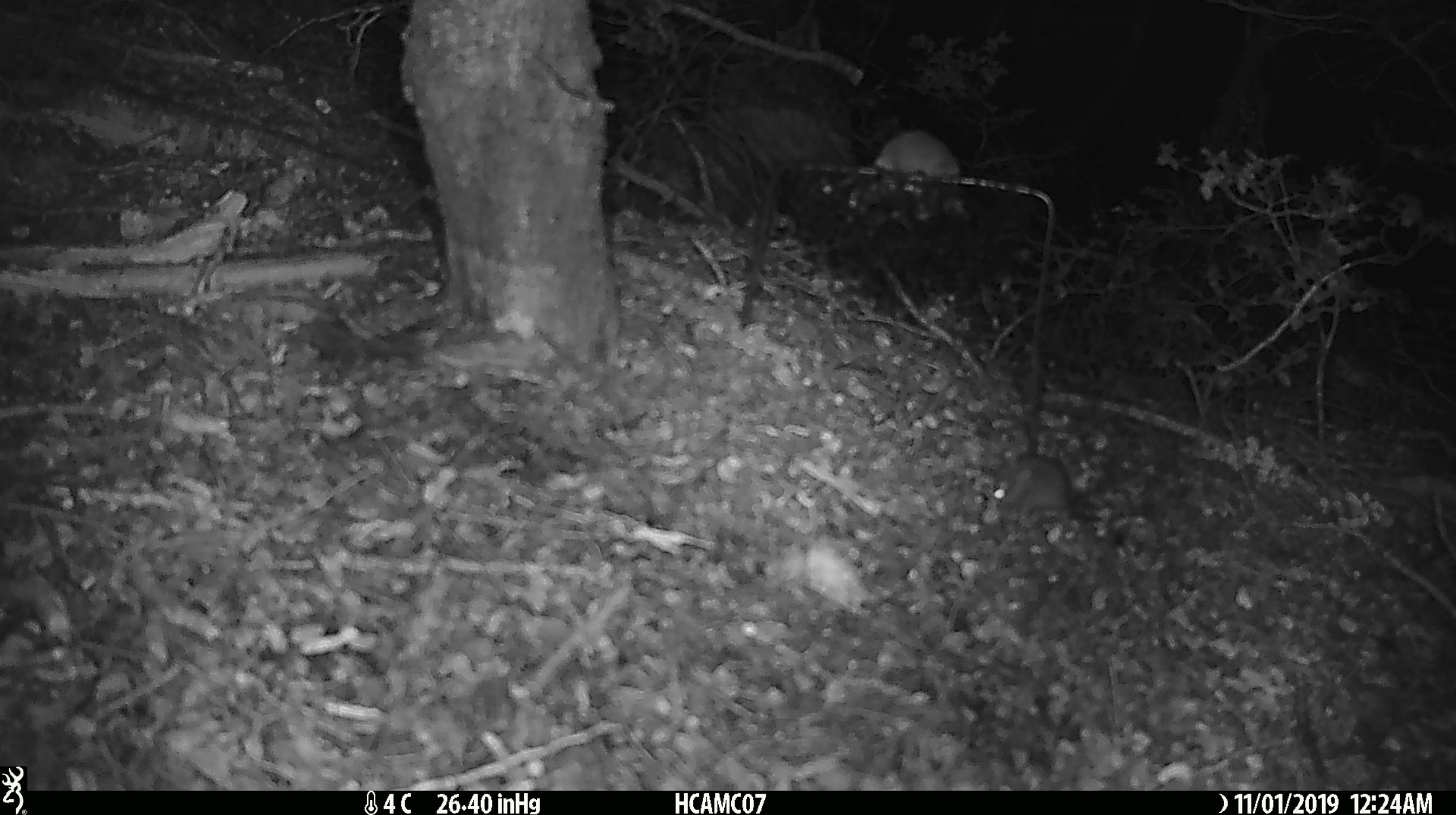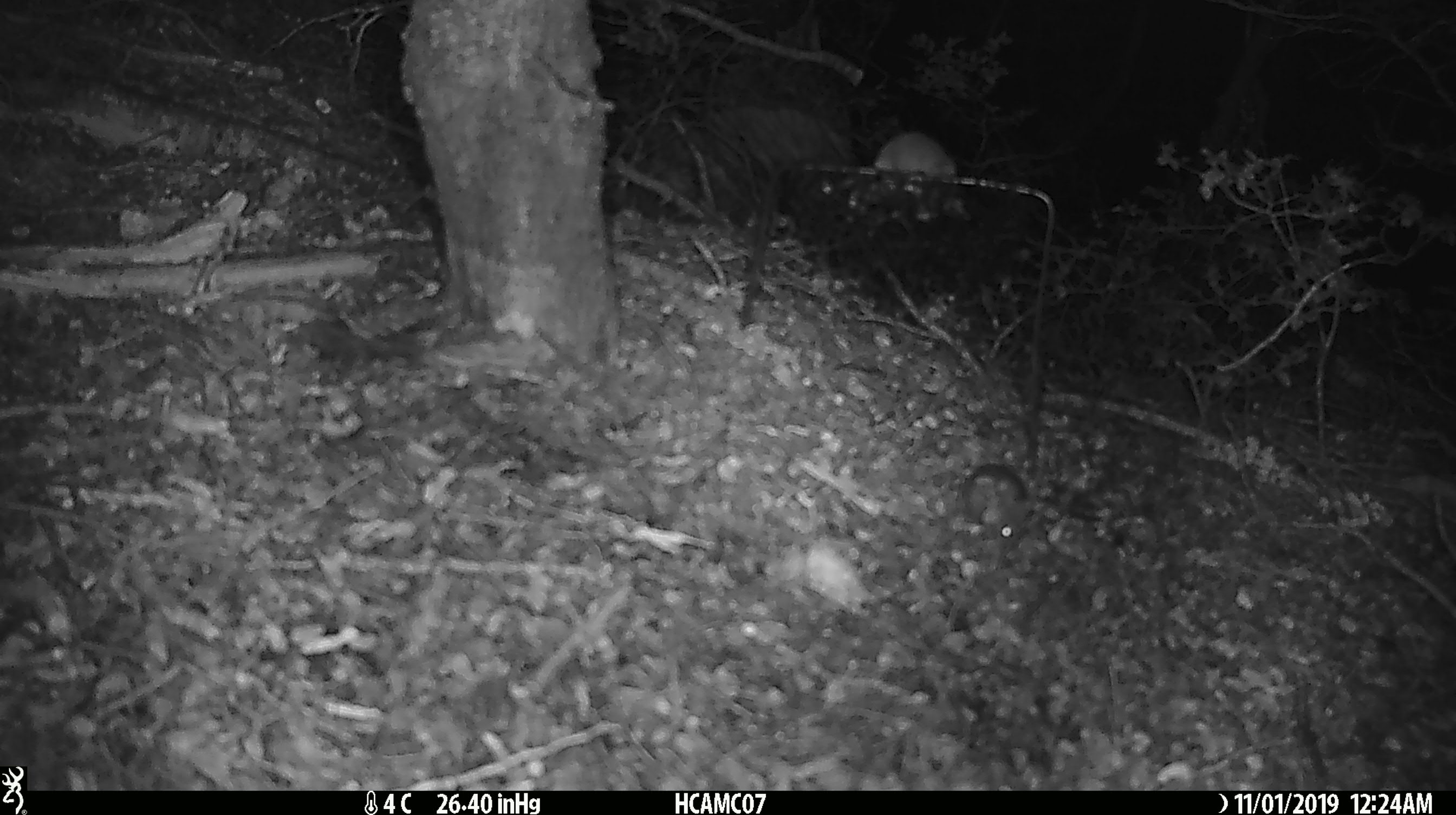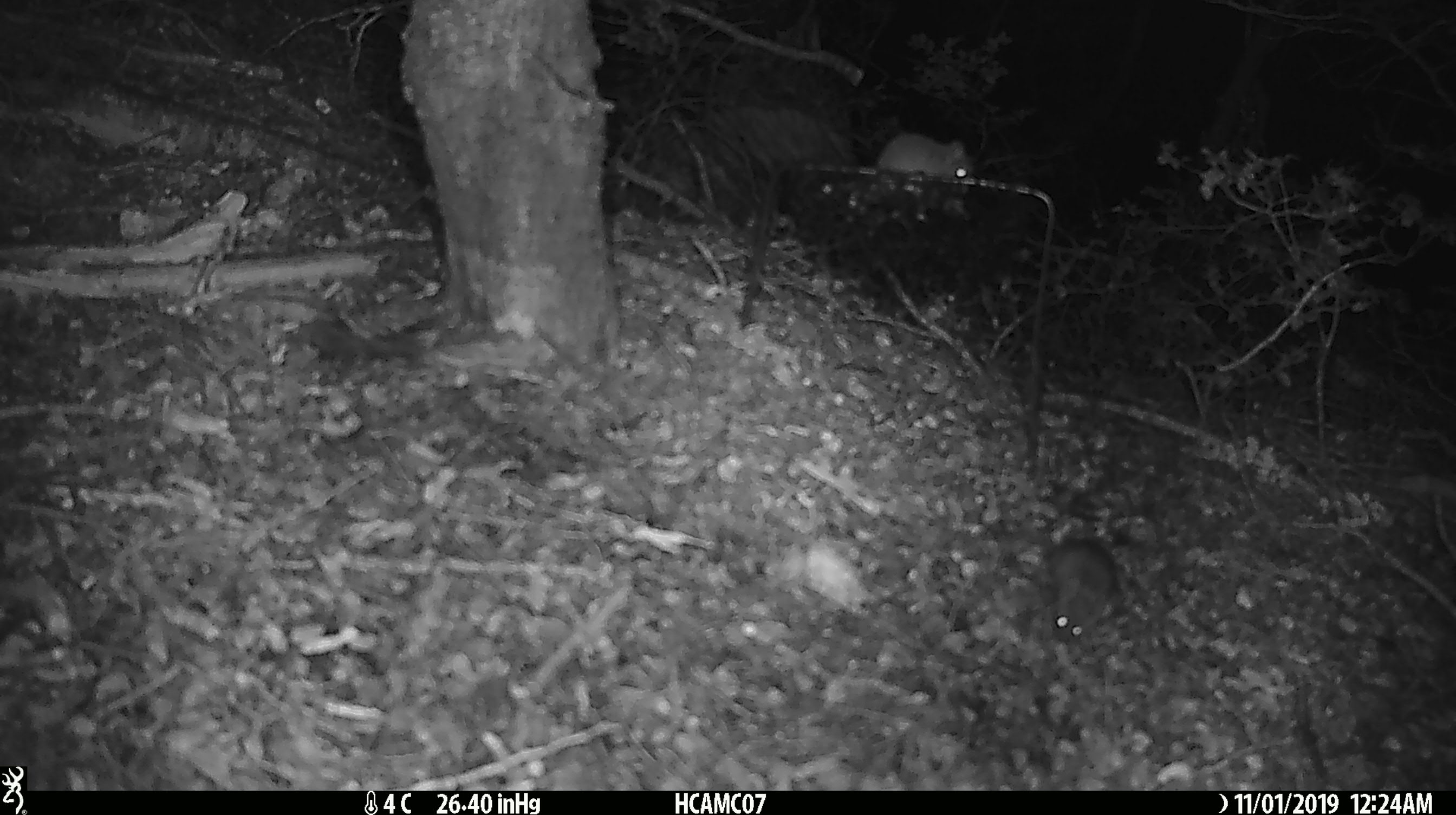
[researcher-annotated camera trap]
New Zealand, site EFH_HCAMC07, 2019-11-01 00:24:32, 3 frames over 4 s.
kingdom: Animalia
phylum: Chordata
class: Mammalia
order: Rodentia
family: Muridae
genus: Mus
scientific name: Mus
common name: mouse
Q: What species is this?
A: Mouse (Mus).